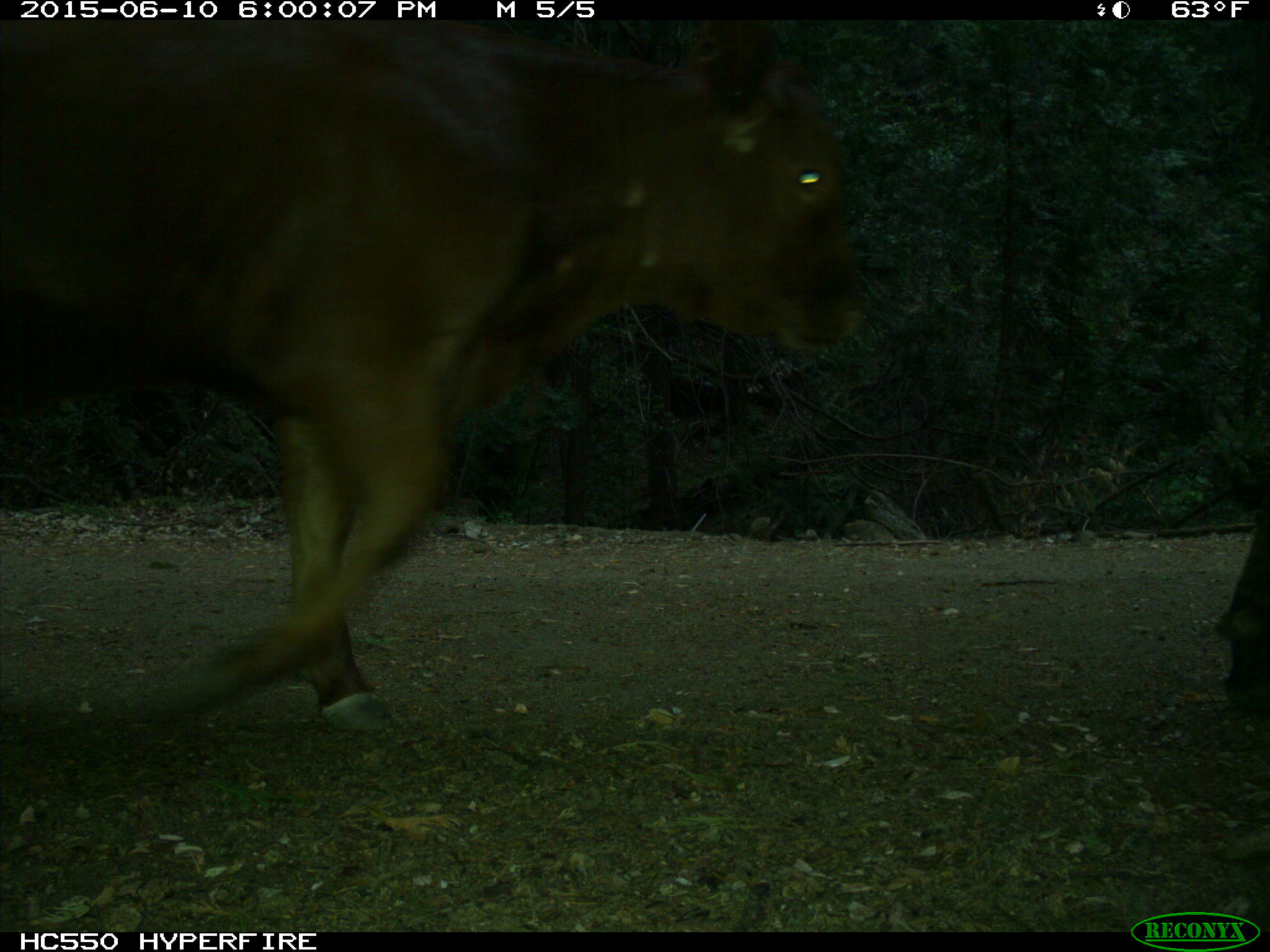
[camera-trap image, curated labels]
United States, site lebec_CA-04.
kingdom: Animalia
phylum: Chordata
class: Mammalia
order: Artiodactyla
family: Bovidae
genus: Bos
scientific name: Bos taurus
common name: domestic cow